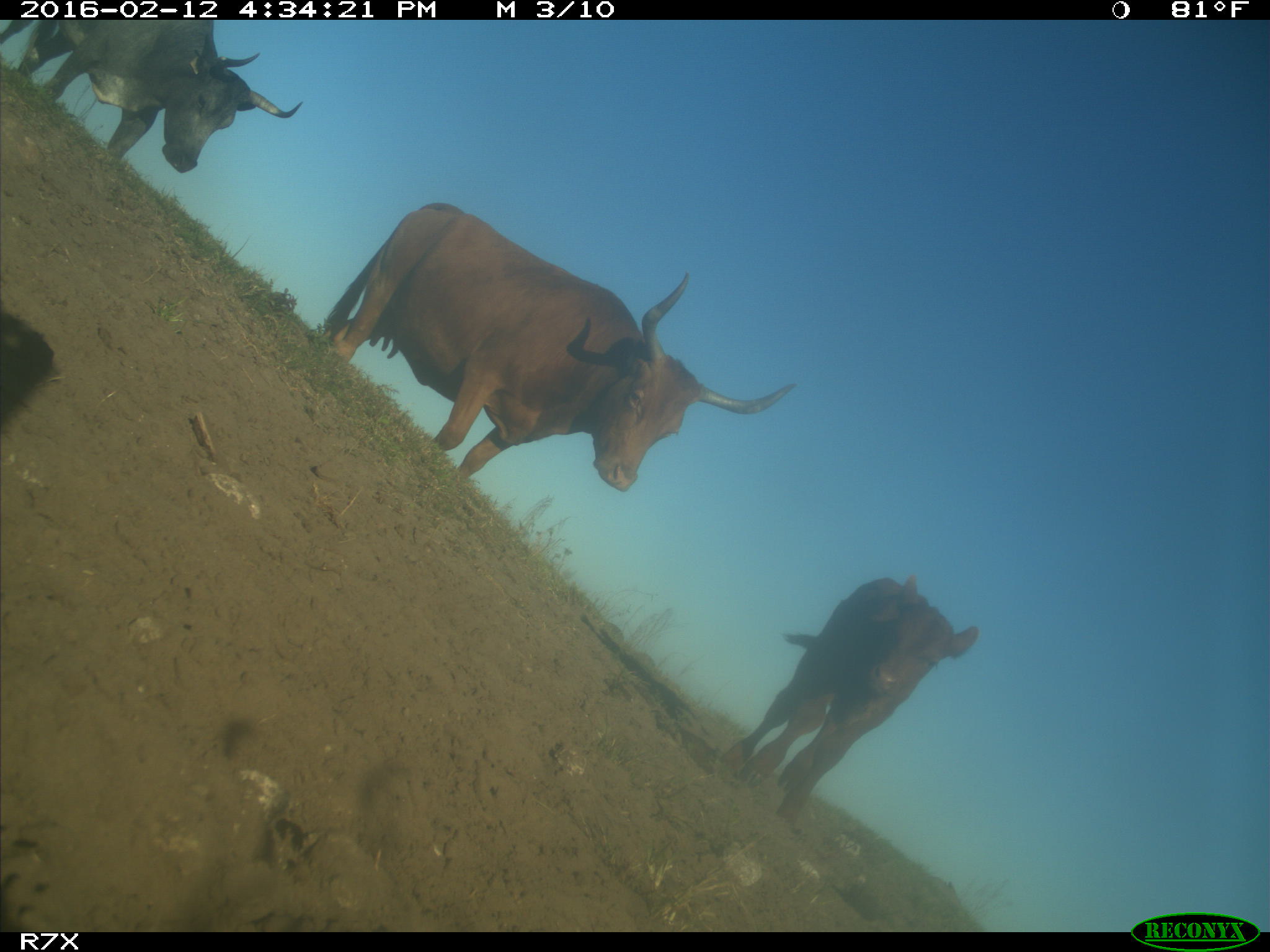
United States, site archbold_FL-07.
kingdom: Animalia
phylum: Chordata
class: Mammalia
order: Artiodactyla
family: Bovidae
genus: Bos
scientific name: Bos taurus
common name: domestic cow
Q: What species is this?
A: Bos taurus (domestic cow).